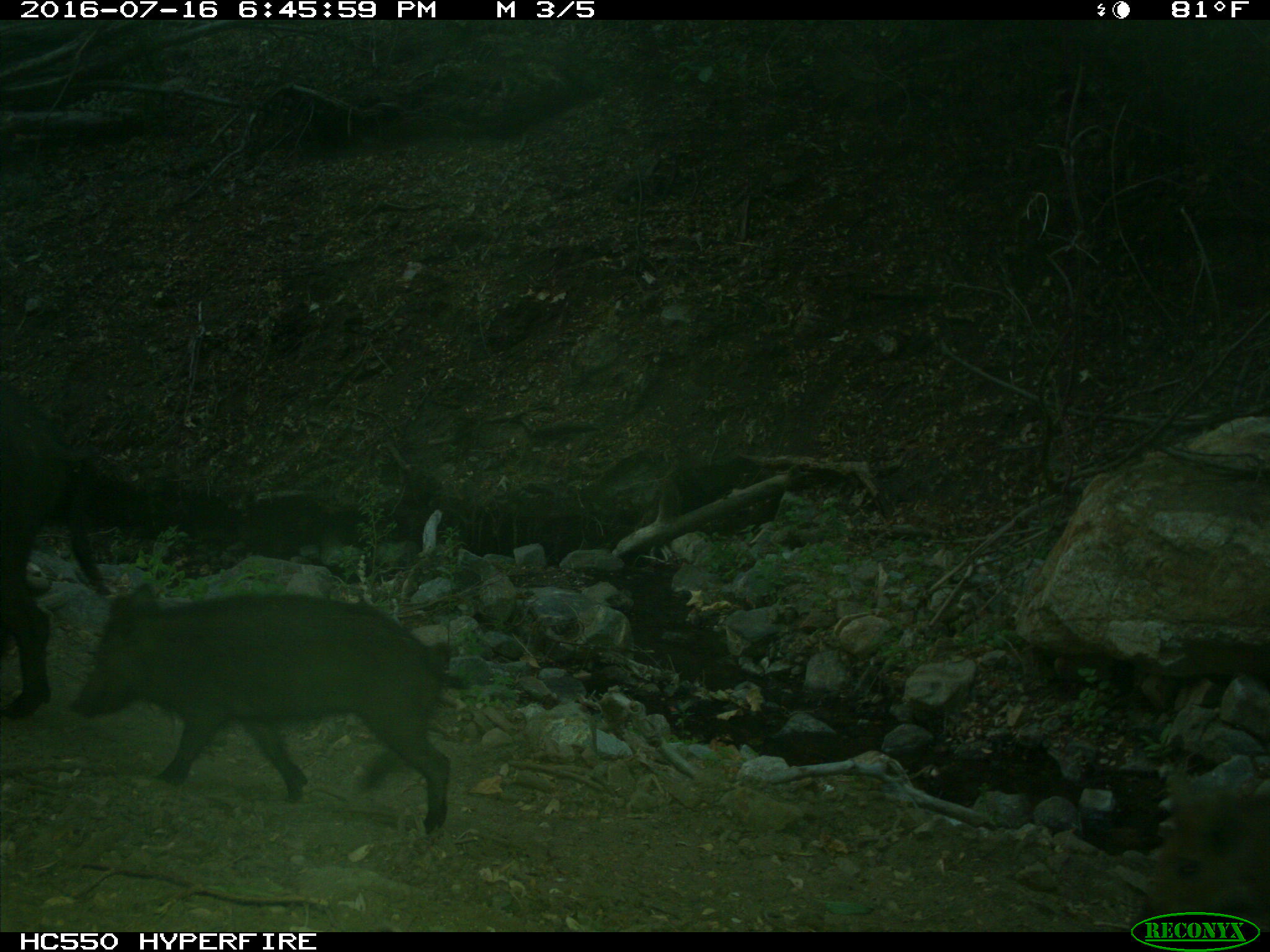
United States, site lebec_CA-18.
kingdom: Animalia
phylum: Chordata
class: Mammalia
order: Artiodactyla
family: Suidae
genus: Sus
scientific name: Sus scrofa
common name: wild boar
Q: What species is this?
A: Sus scrofa (wild boar).